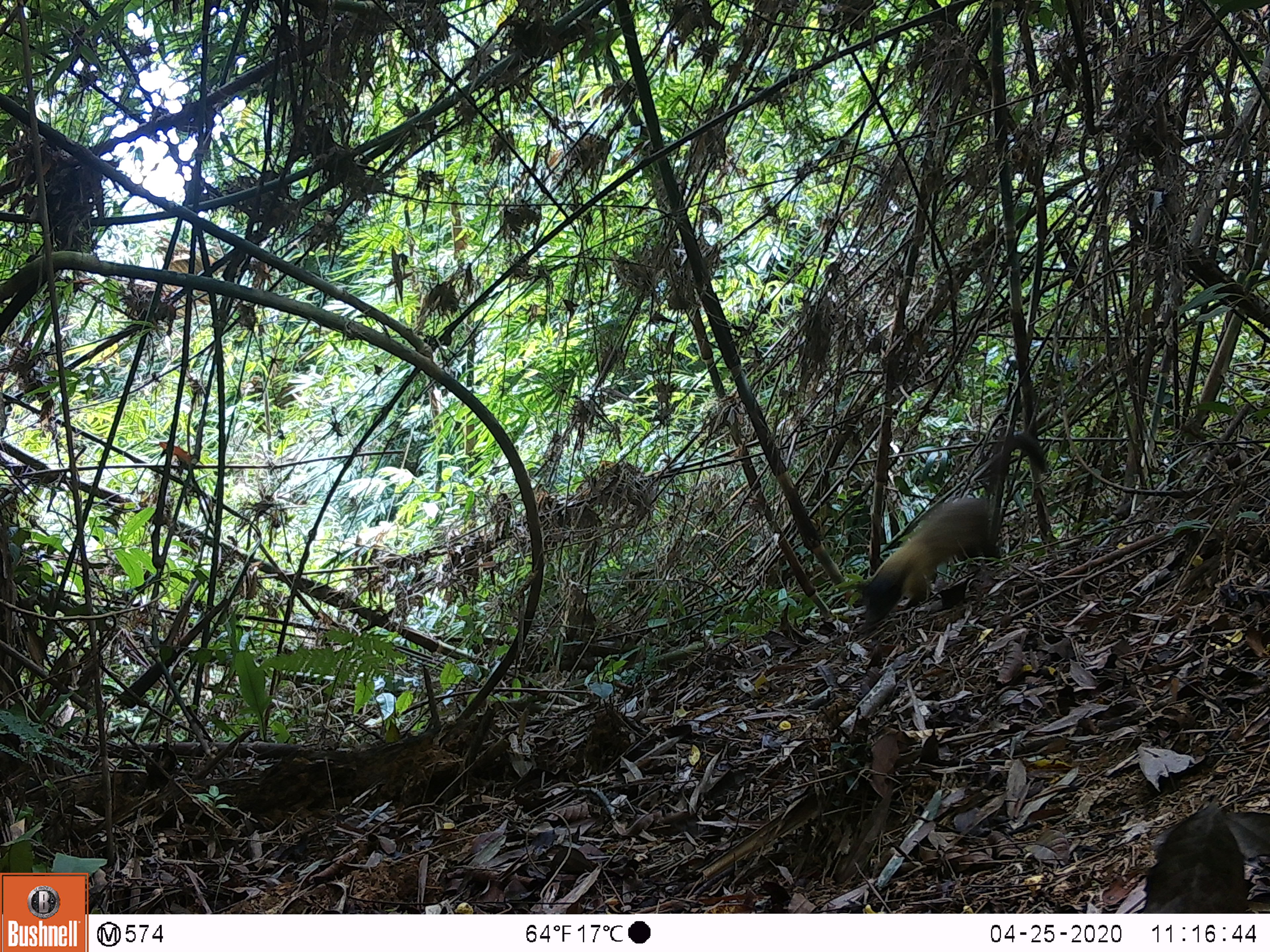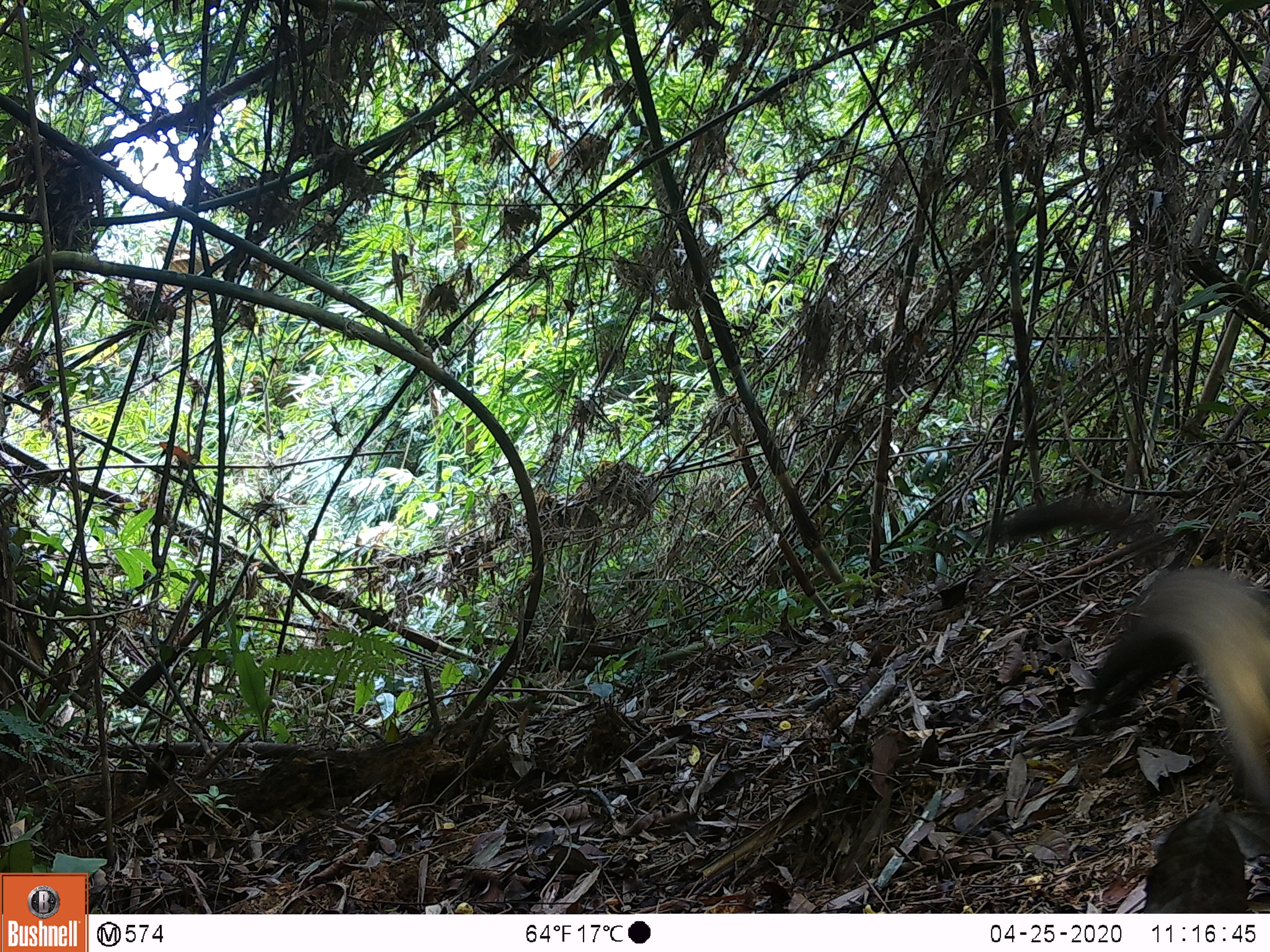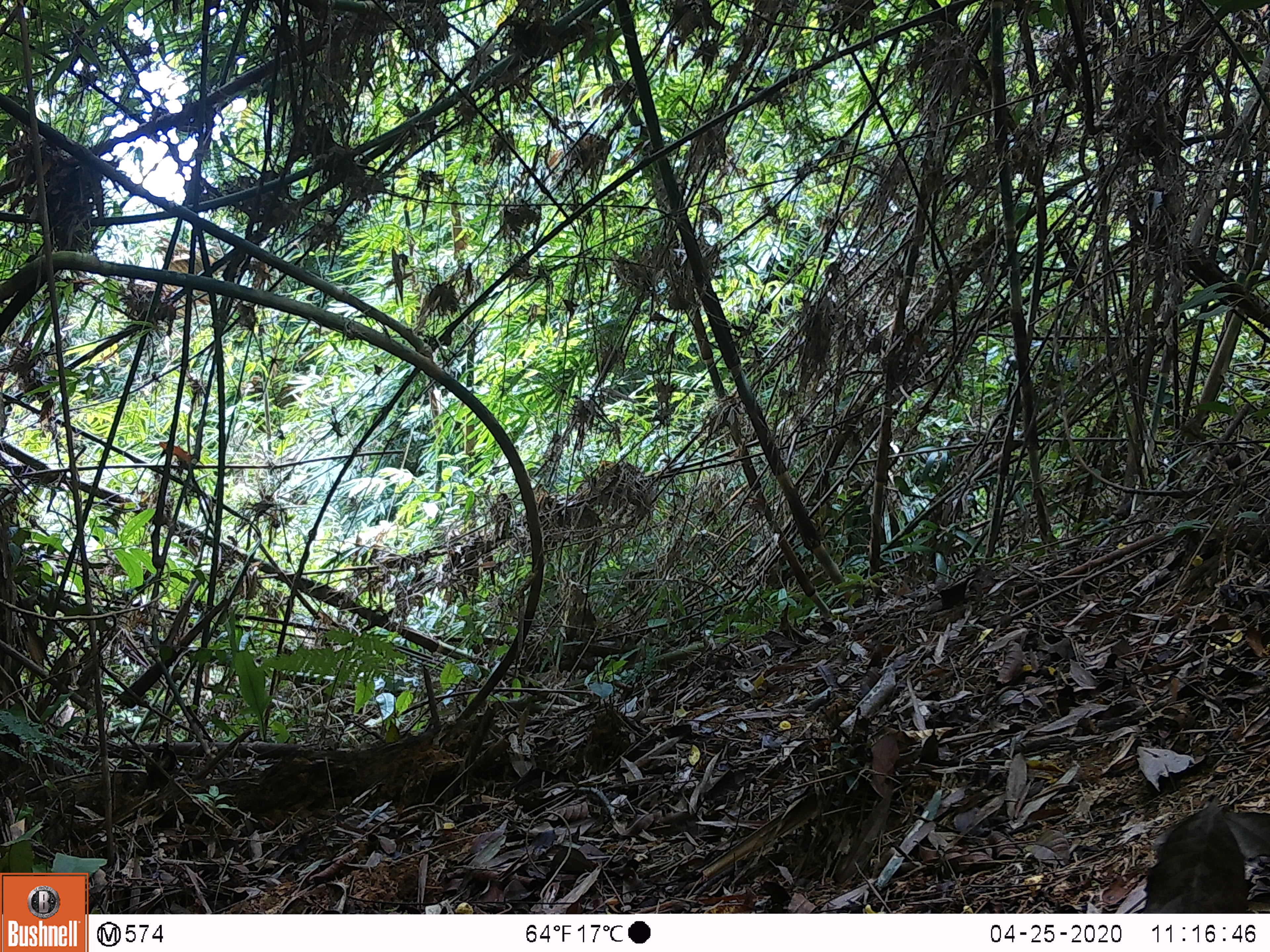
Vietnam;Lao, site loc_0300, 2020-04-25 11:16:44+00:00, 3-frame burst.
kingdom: Animalia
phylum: Chordata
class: Mammalia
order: Carnivora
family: Mustelidae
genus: Martes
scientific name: Martes flavigula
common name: yellow-throated marten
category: yellow throated marten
Yellow throated marten (yellow-throated marten) (Martes flavigula). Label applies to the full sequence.